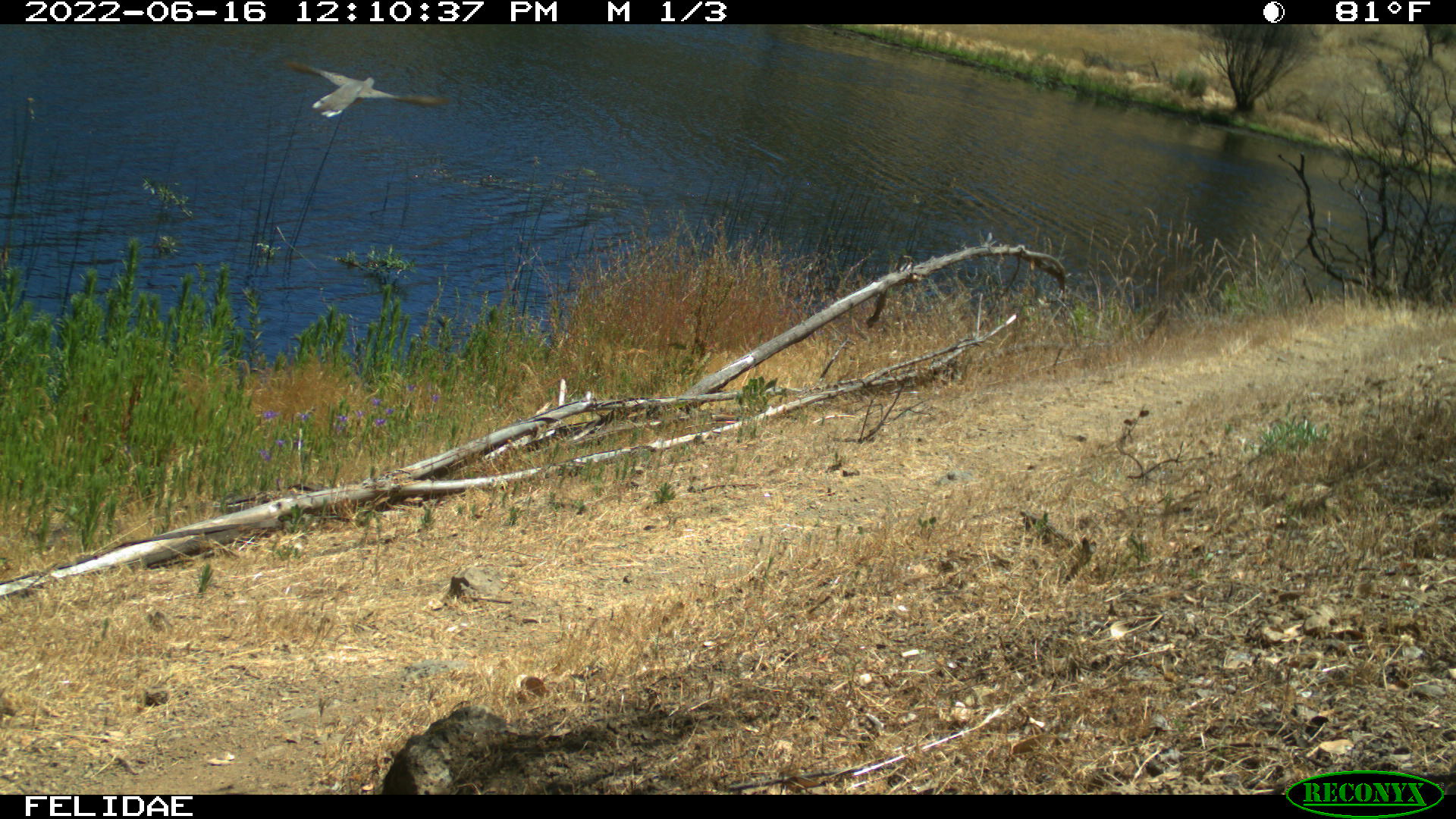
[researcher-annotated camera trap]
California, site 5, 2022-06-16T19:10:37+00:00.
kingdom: Animalia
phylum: Chordata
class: Aves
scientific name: Aves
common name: bird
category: unknown bird